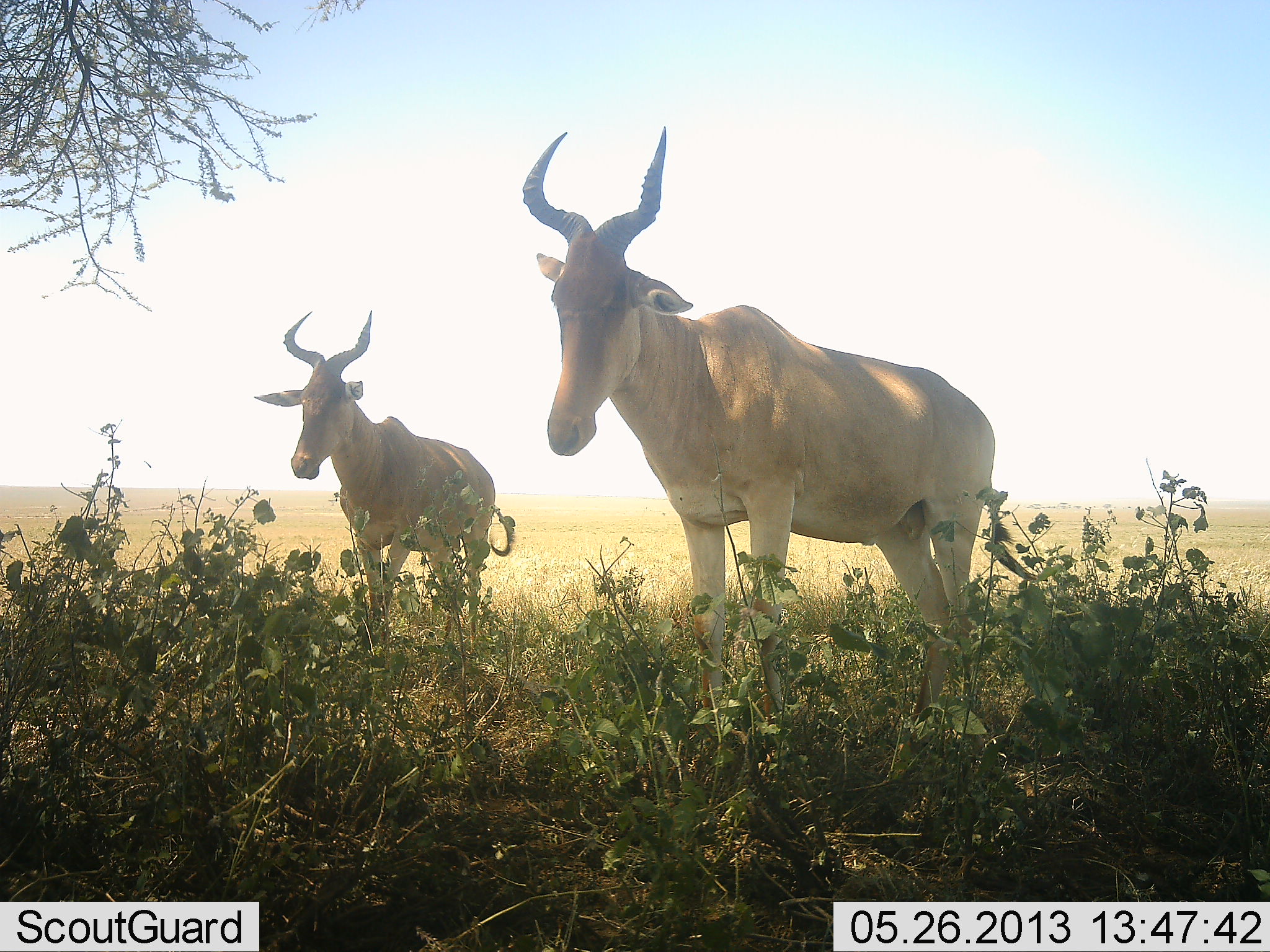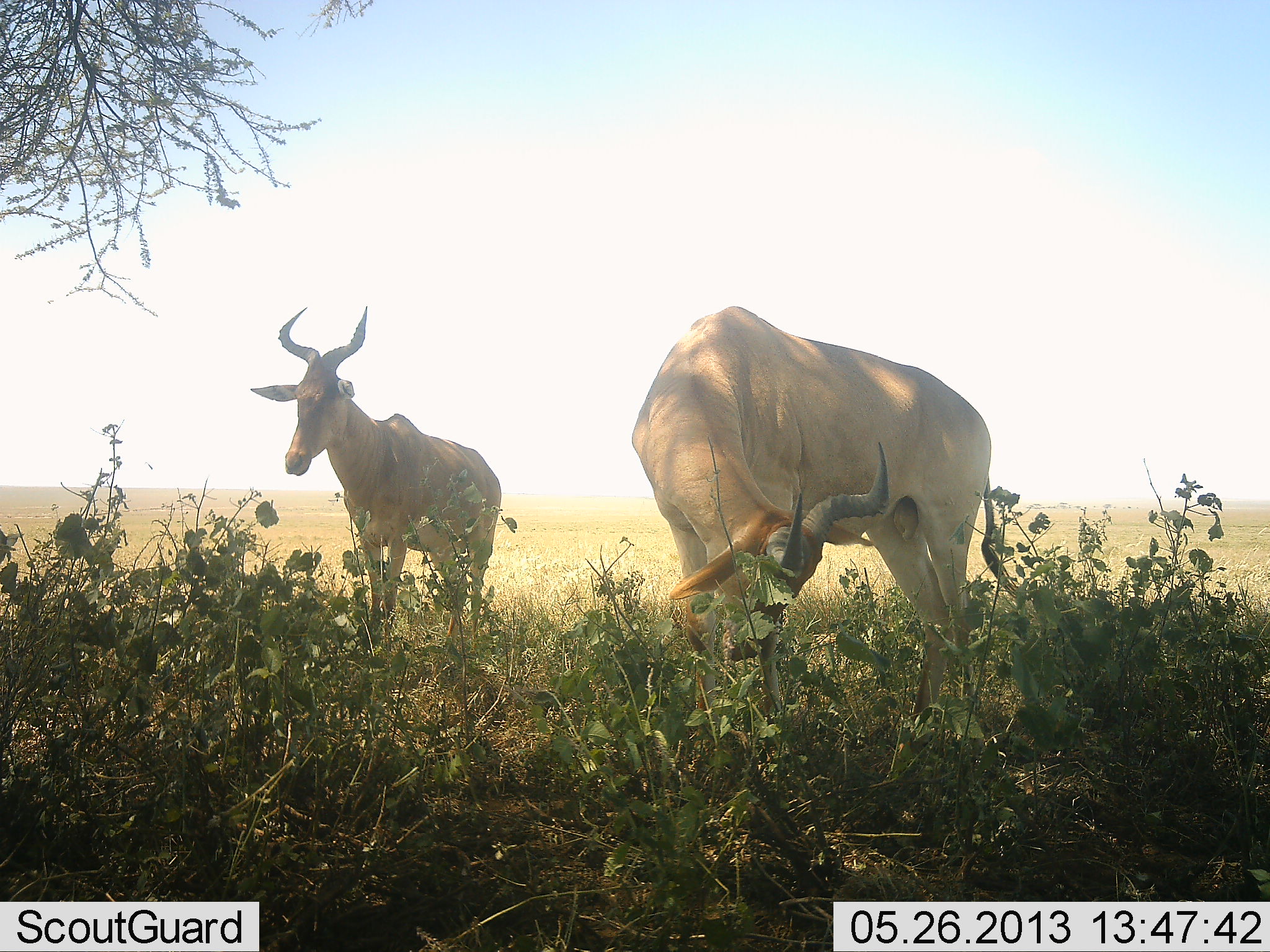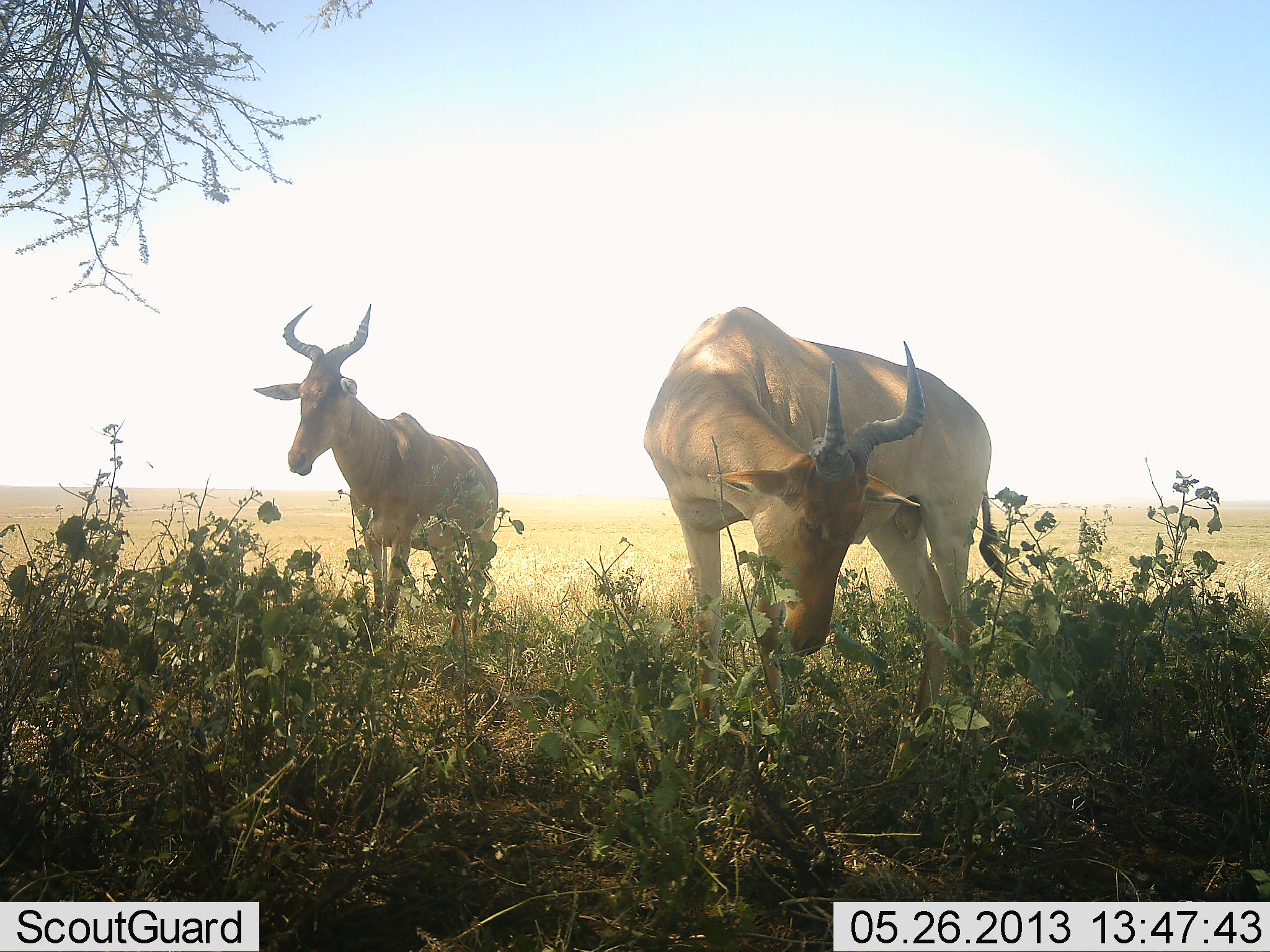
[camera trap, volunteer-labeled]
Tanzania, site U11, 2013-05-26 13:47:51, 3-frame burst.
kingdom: Animalia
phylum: Chordata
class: Mammalia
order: Artiodactyla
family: Bovidae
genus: Alcelaphus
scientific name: Alcelaphus buselaphus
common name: hartebeest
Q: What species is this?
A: Hartebeest (Alcelaphus buselaphus).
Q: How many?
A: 2.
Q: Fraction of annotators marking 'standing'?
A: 100%.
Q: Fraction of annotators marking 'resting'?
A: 0%.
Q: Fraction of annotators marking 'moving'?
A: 0%.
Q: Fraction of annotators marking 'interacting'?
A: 0%.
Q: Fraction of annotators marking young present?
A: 0%.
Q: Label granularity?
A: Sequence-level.